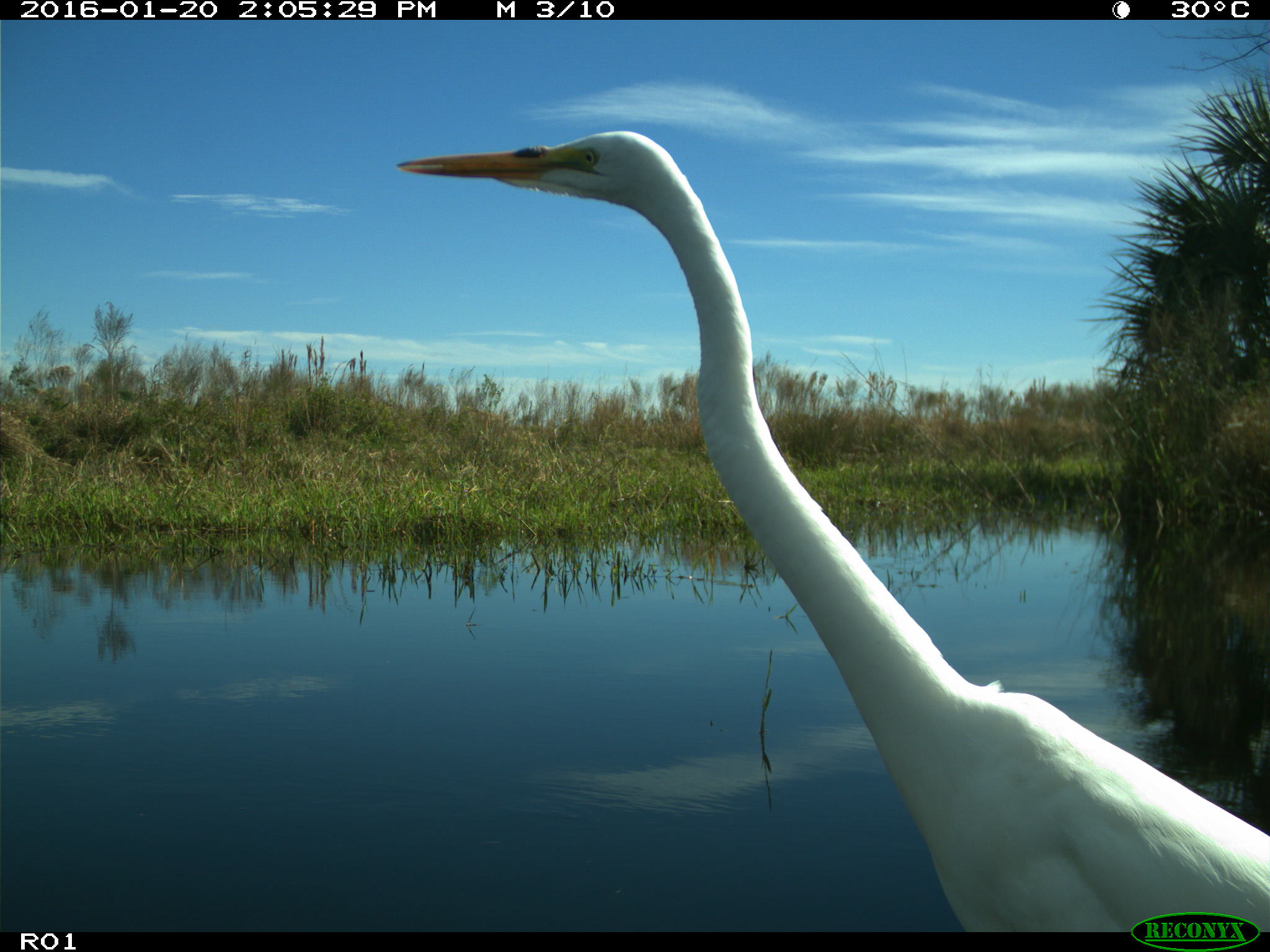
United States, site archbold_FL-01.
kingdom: Animalia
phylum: Chordata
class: Aves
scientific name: Aves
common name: birds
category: unidentified bird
Unidentified bird (birds) (Aves).